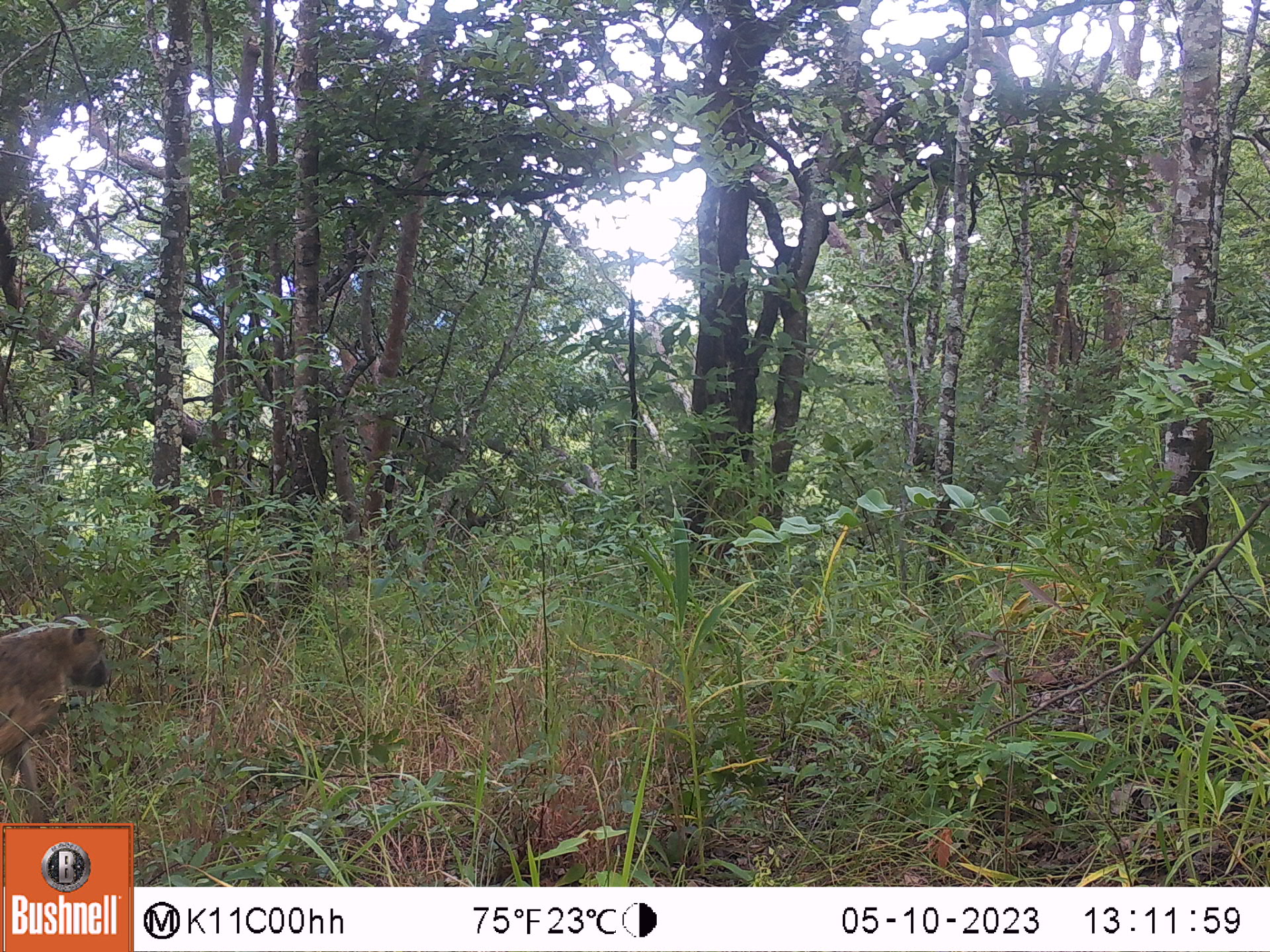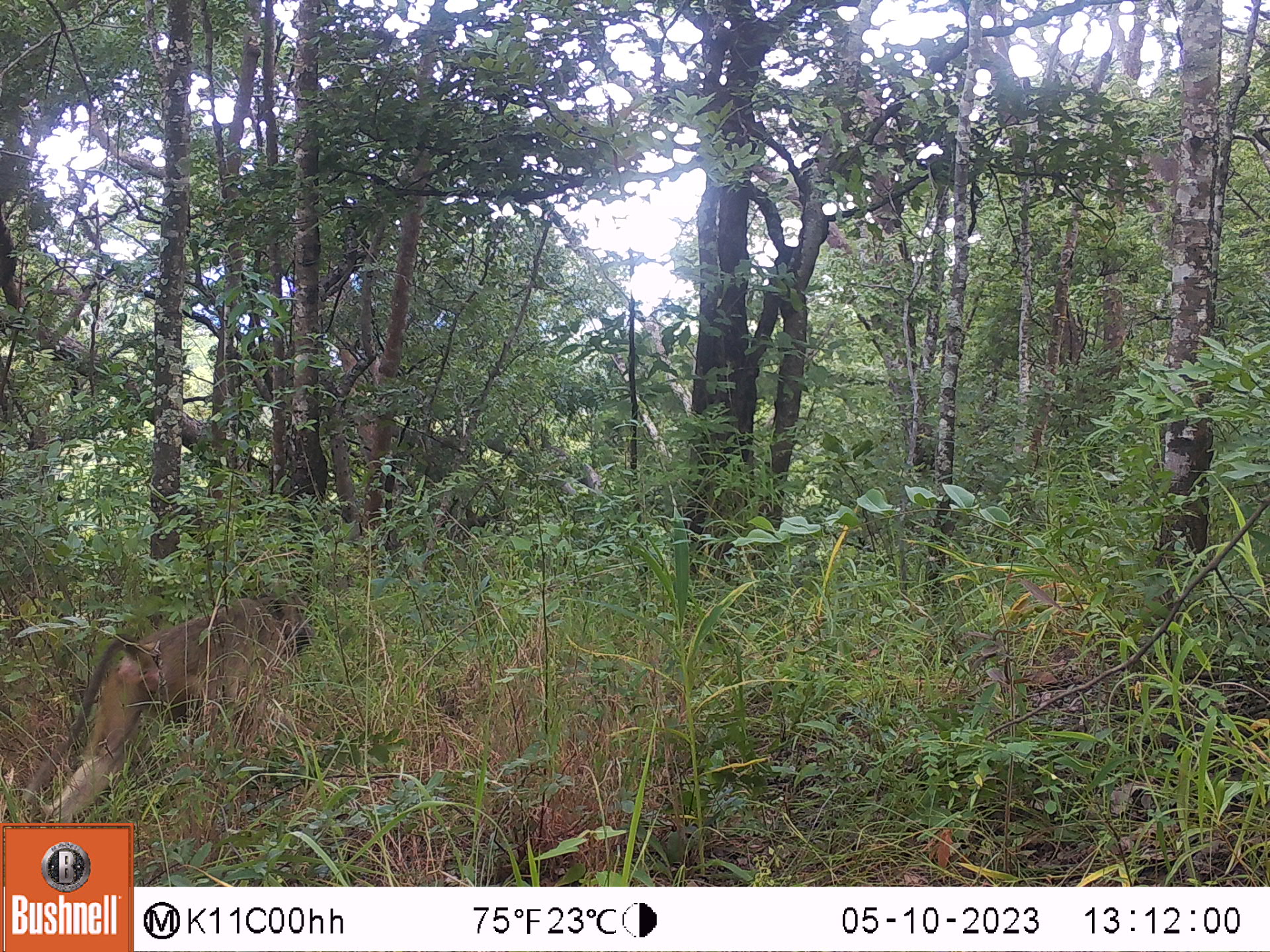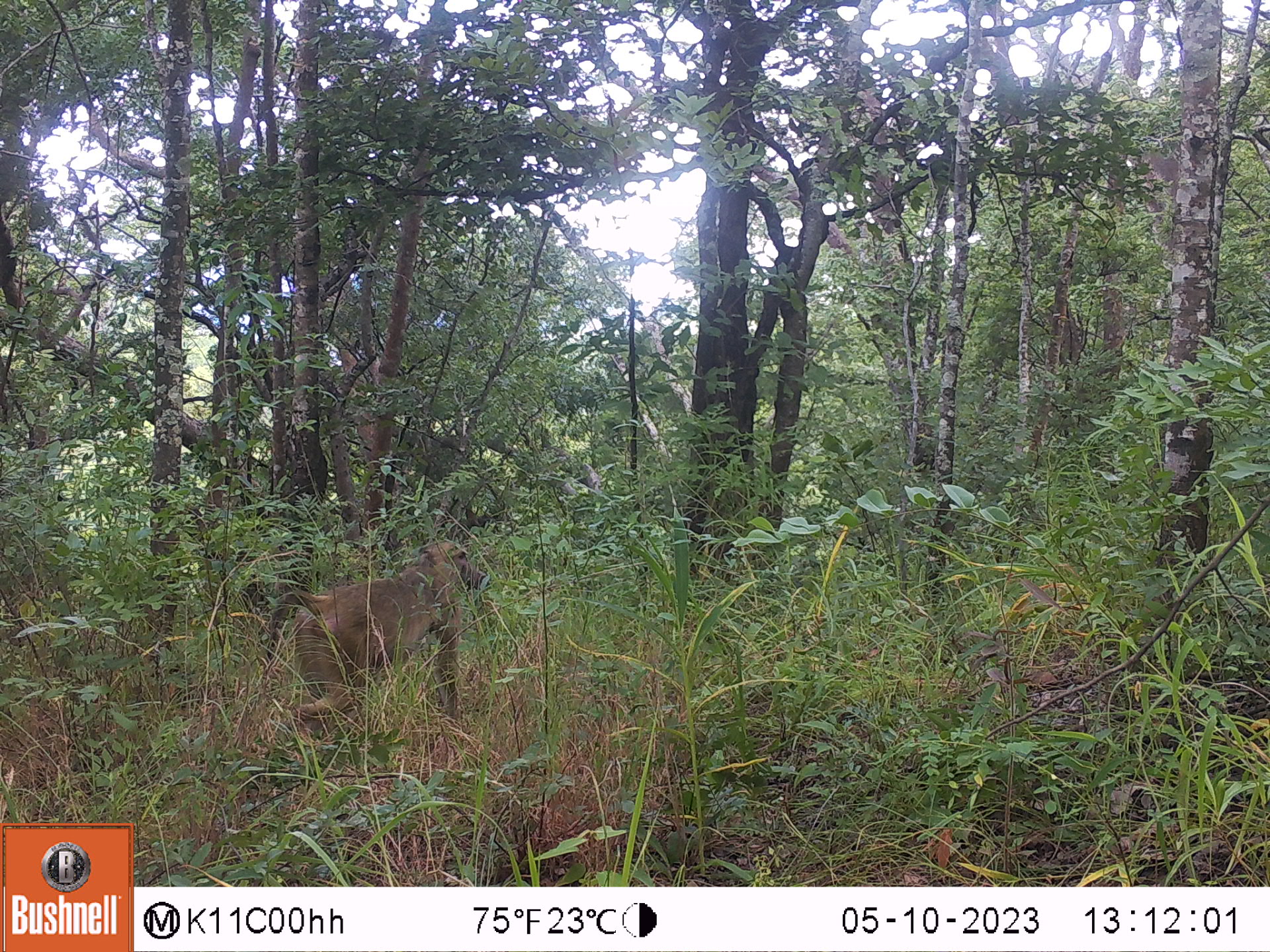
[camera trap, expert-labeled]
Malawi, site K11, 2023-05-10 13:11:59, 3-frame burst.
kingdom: Animalia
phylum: Chordata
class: Mammalia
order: Primates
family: Cercopithecidae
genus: Papio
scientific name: Papio cynocephalus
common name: yellow baboon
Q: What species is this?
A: Yellow baboon (Papio cynocephalus).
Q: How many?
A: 1.